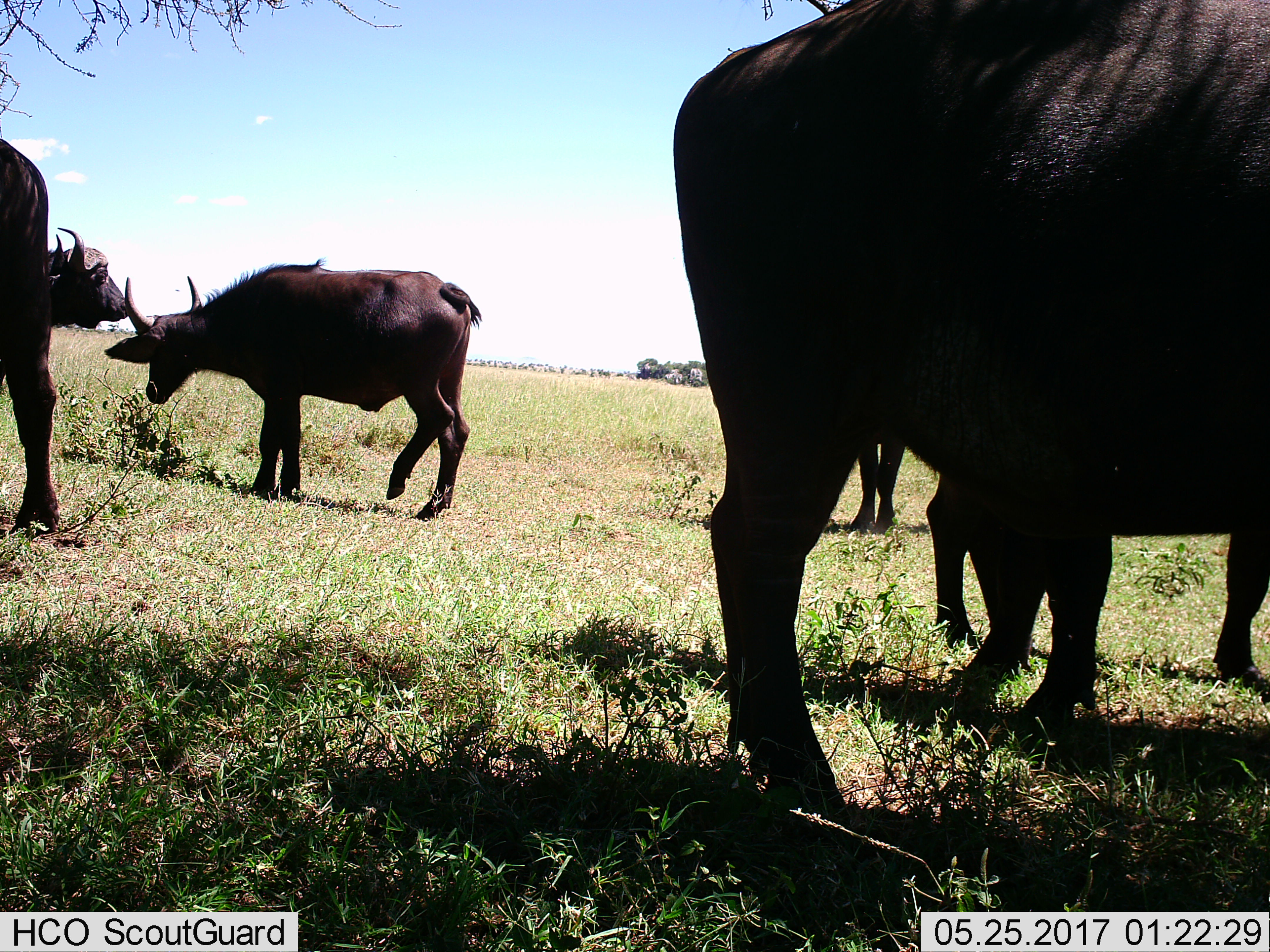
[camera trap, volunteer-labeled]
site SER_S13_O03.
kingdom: Animalia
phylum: Chordata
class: Mammalia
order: Artiodactyla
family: Bovidae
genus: Syncerus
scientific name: Syncerus caffer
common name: african buffalo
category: buffalo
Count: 6.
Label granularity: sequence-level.